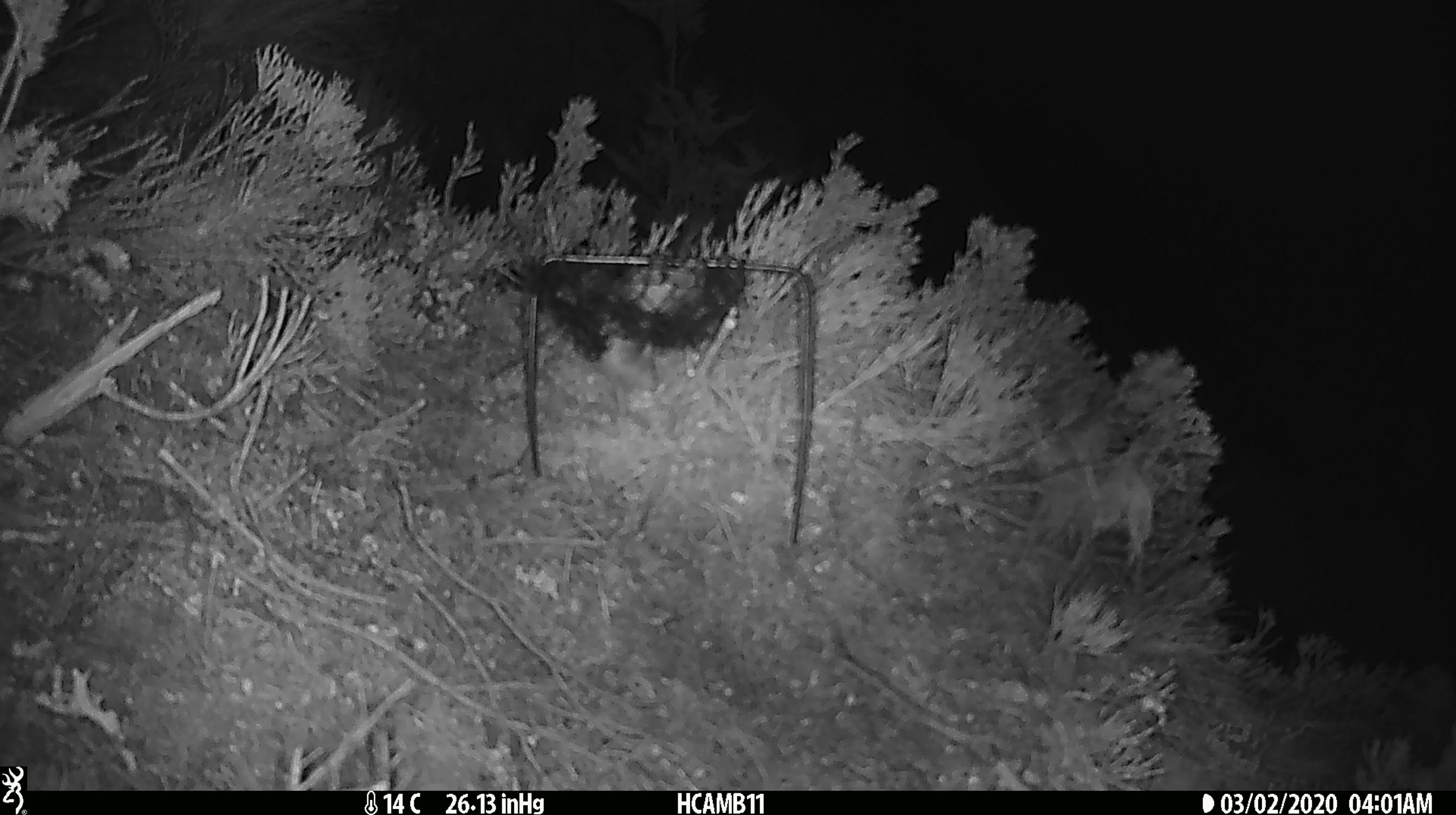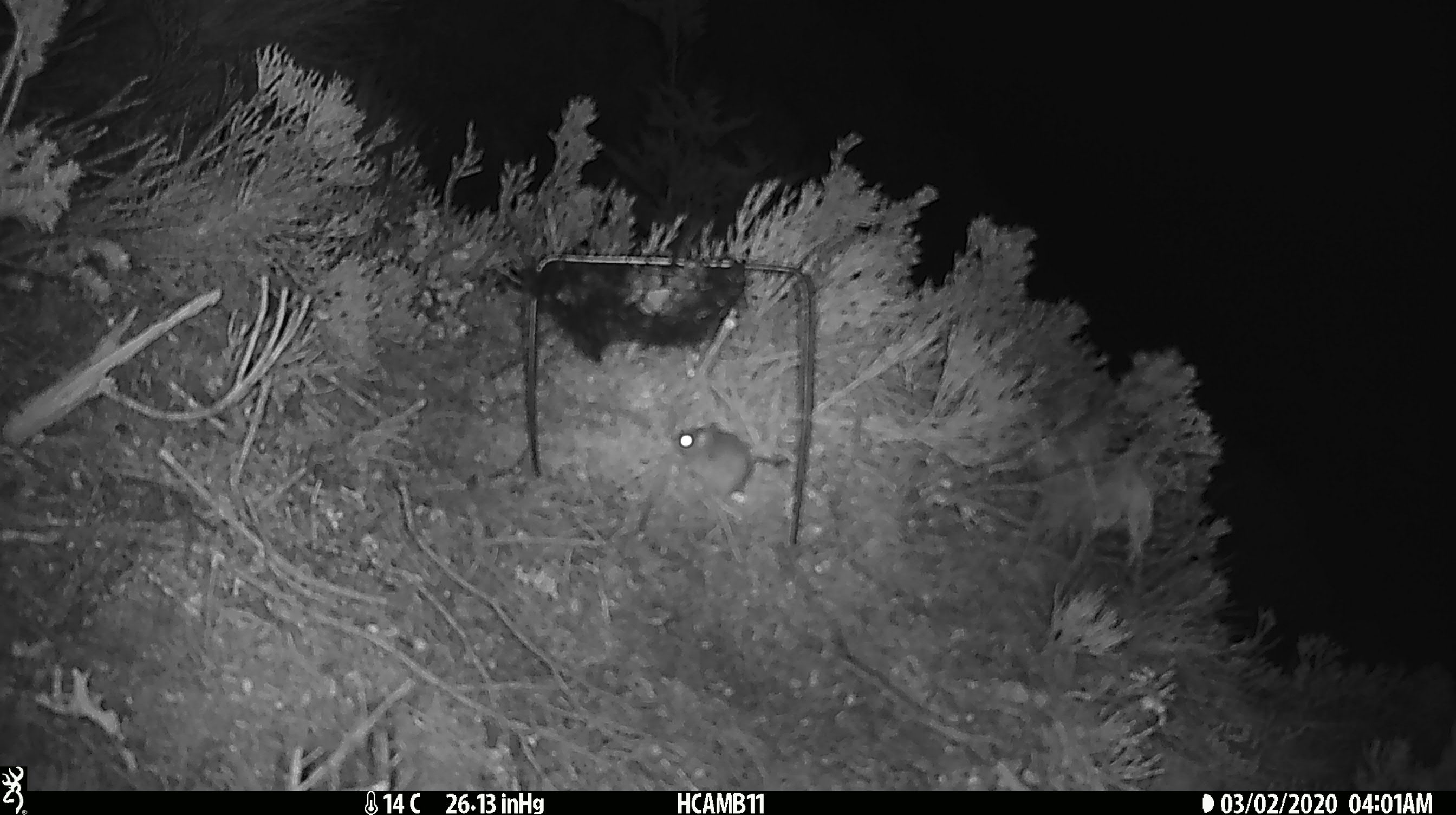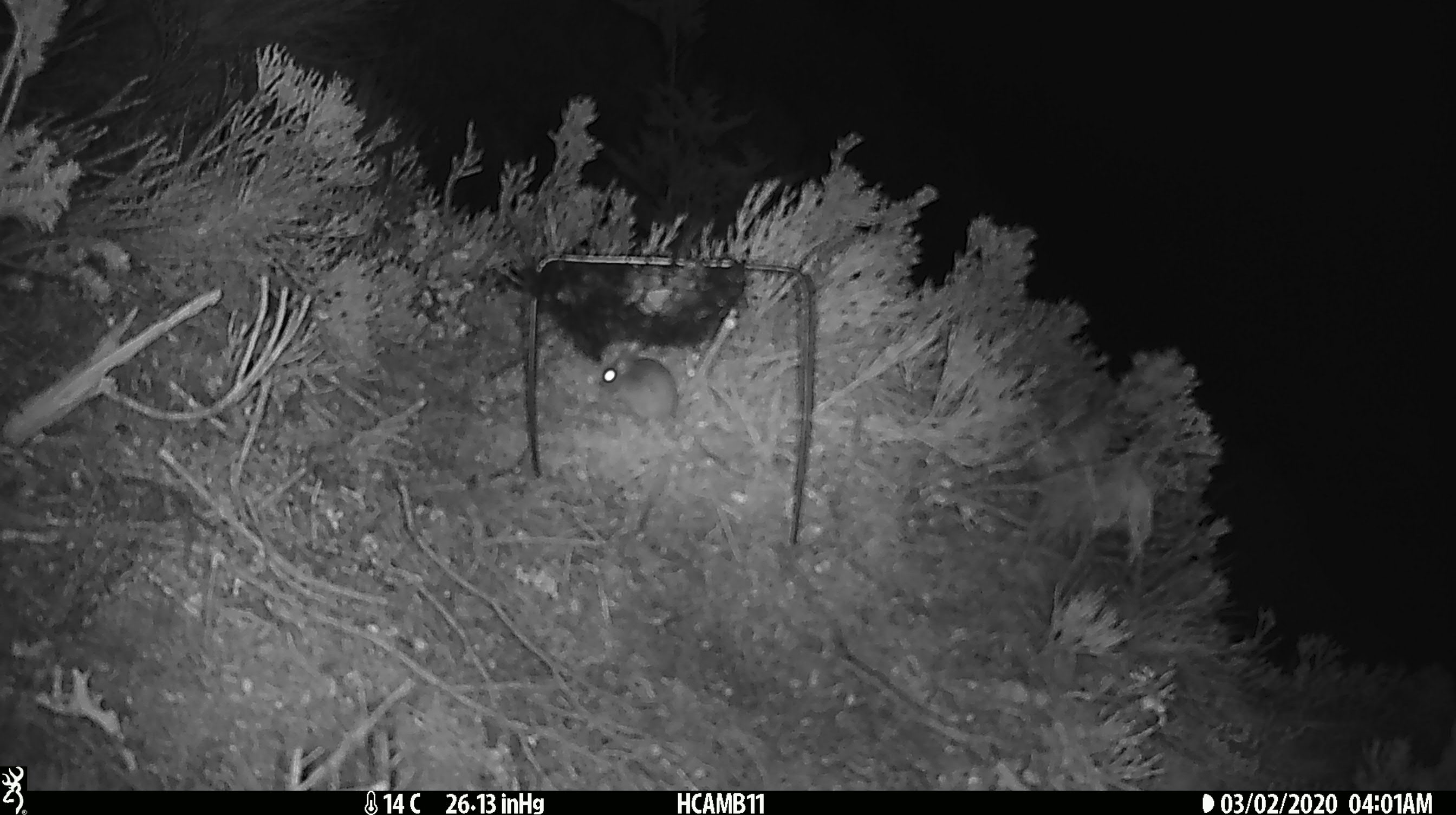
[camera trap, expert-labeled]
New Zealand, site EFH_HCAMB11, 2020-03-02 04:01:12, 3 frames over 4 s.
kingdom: Animalia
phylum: Chordata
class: Mammalia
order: Rodentia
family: Muridae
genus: Mus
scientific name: Mus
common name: mouse